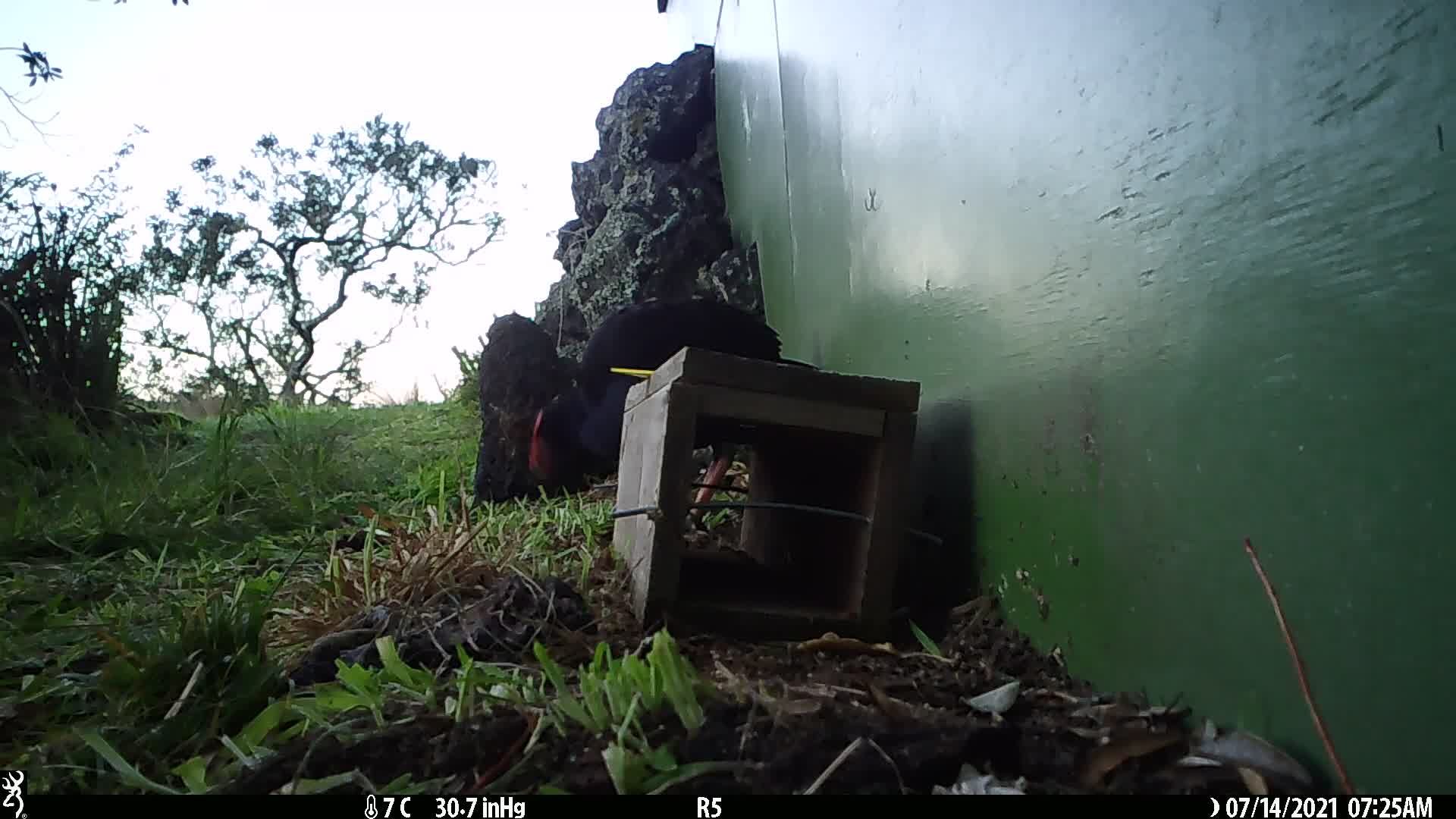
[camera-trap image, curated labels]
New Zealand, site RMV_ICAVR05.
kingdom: Animalia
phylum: Chordata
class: Aves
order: Gruiformes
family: Rallidae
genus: Porphyrio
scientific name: Porphyrio melanotus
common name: australasian swamphen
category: pukeko